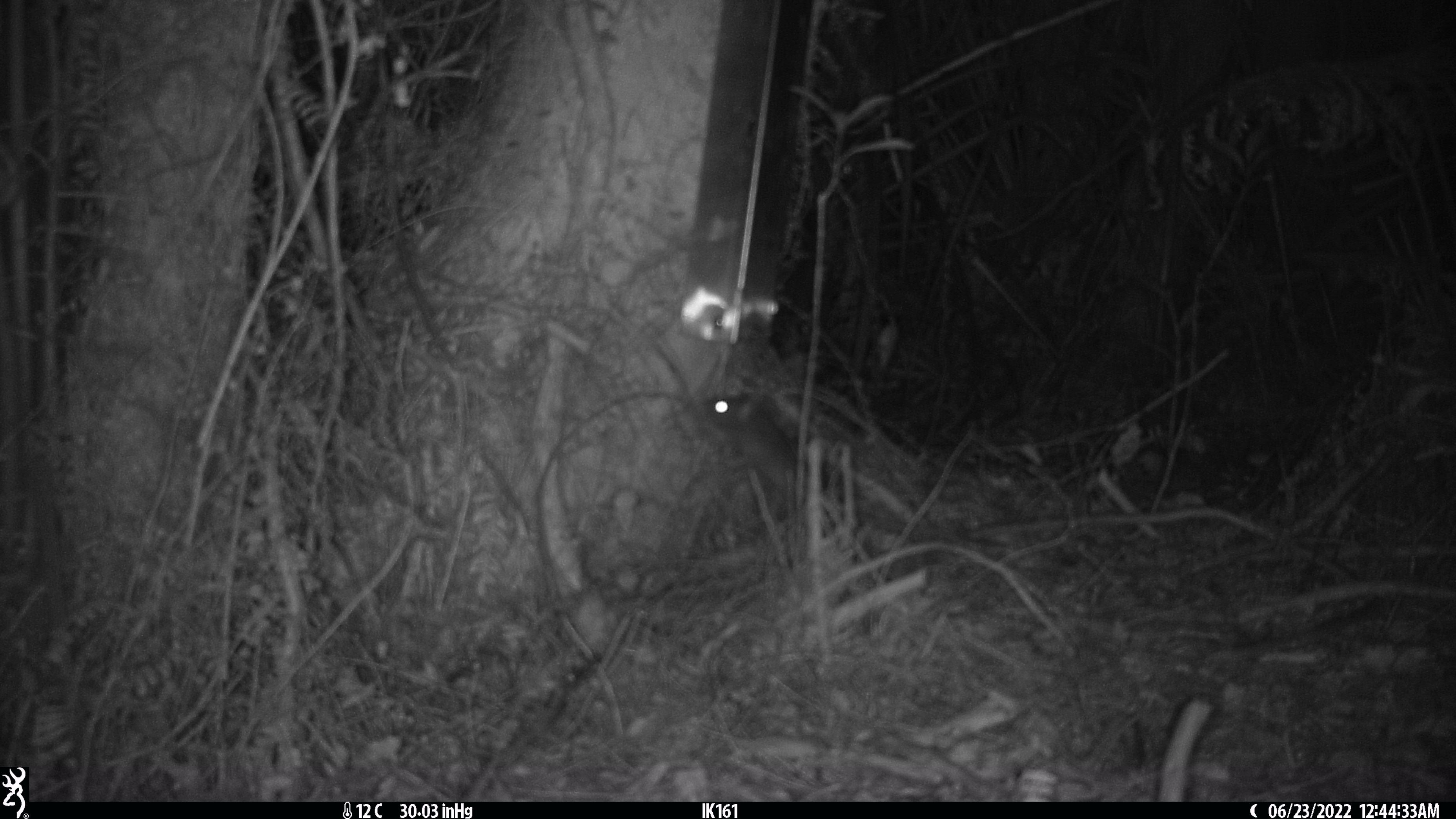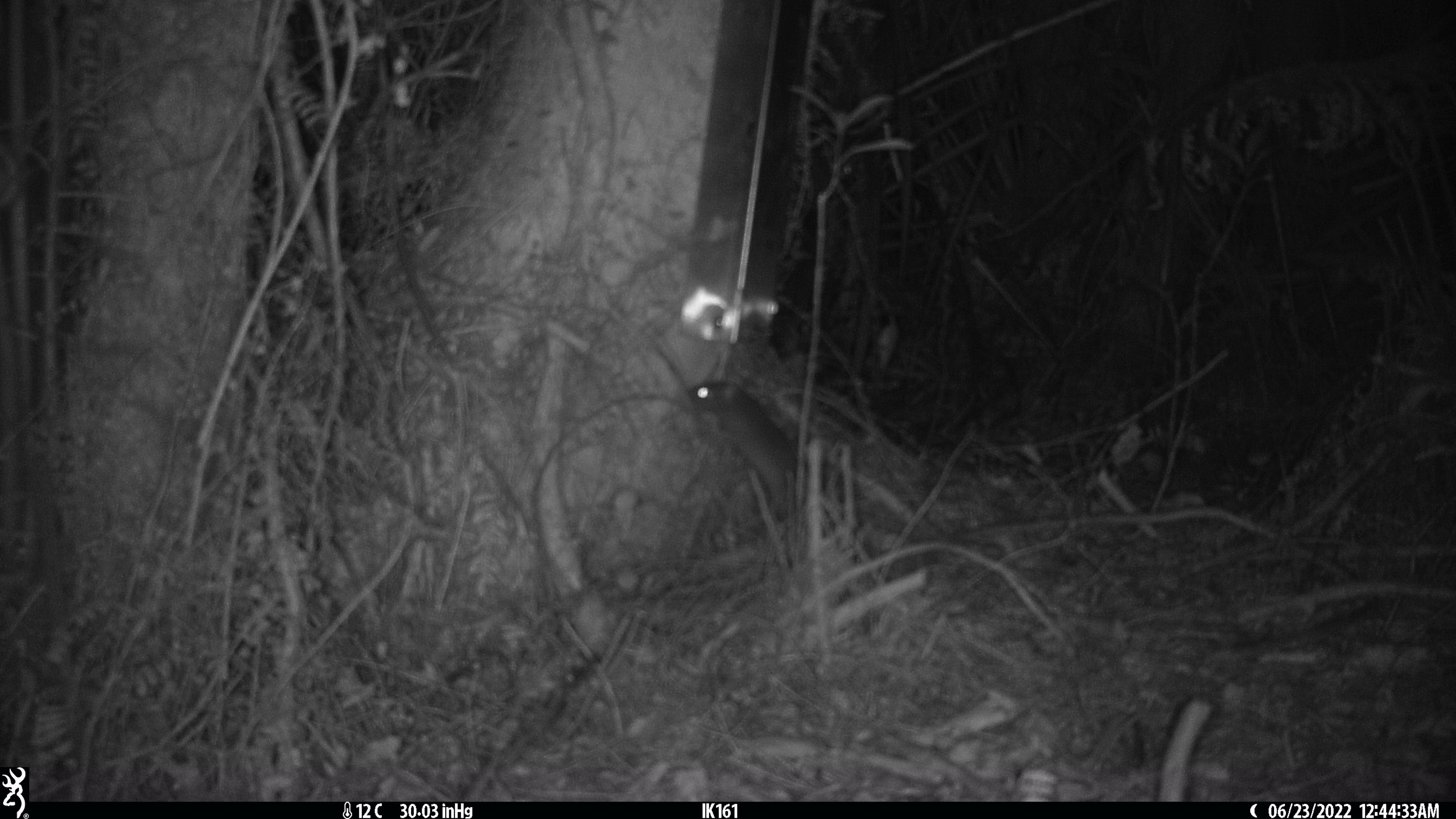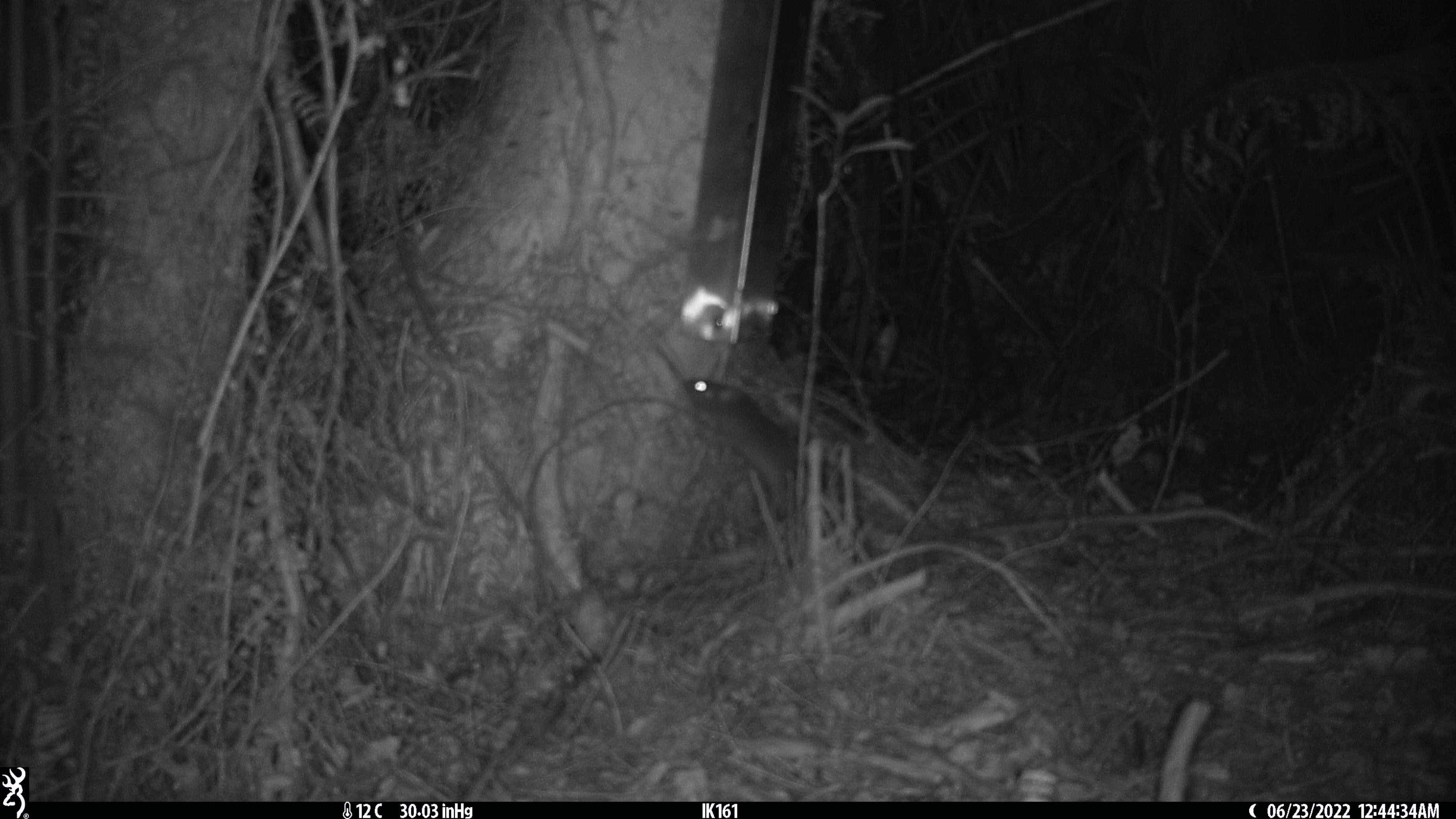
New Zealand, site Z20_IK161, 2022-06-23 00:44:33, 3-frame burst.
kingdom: Animalia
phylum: Chordata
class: Mammalia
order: Rodentia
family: Muridae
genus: Rattus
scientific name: Rattus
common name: rat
Rat (Rattus).